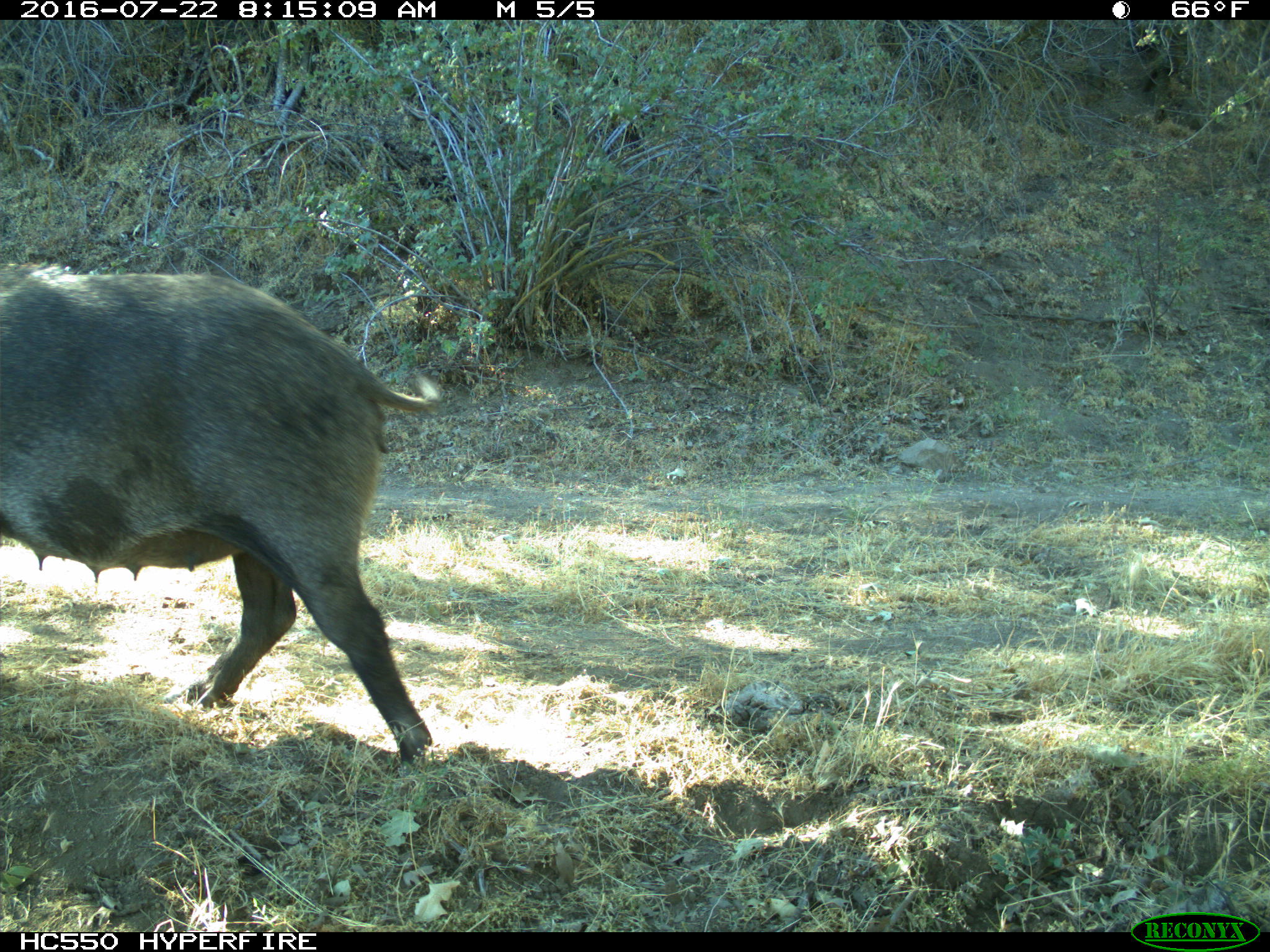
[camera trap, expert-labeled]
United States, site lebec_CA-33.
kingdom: Animalia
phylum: Chordata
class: Mammalia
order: Artiodactyla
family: Suidae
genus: Sus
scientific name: Sus scrofa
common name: wild boar